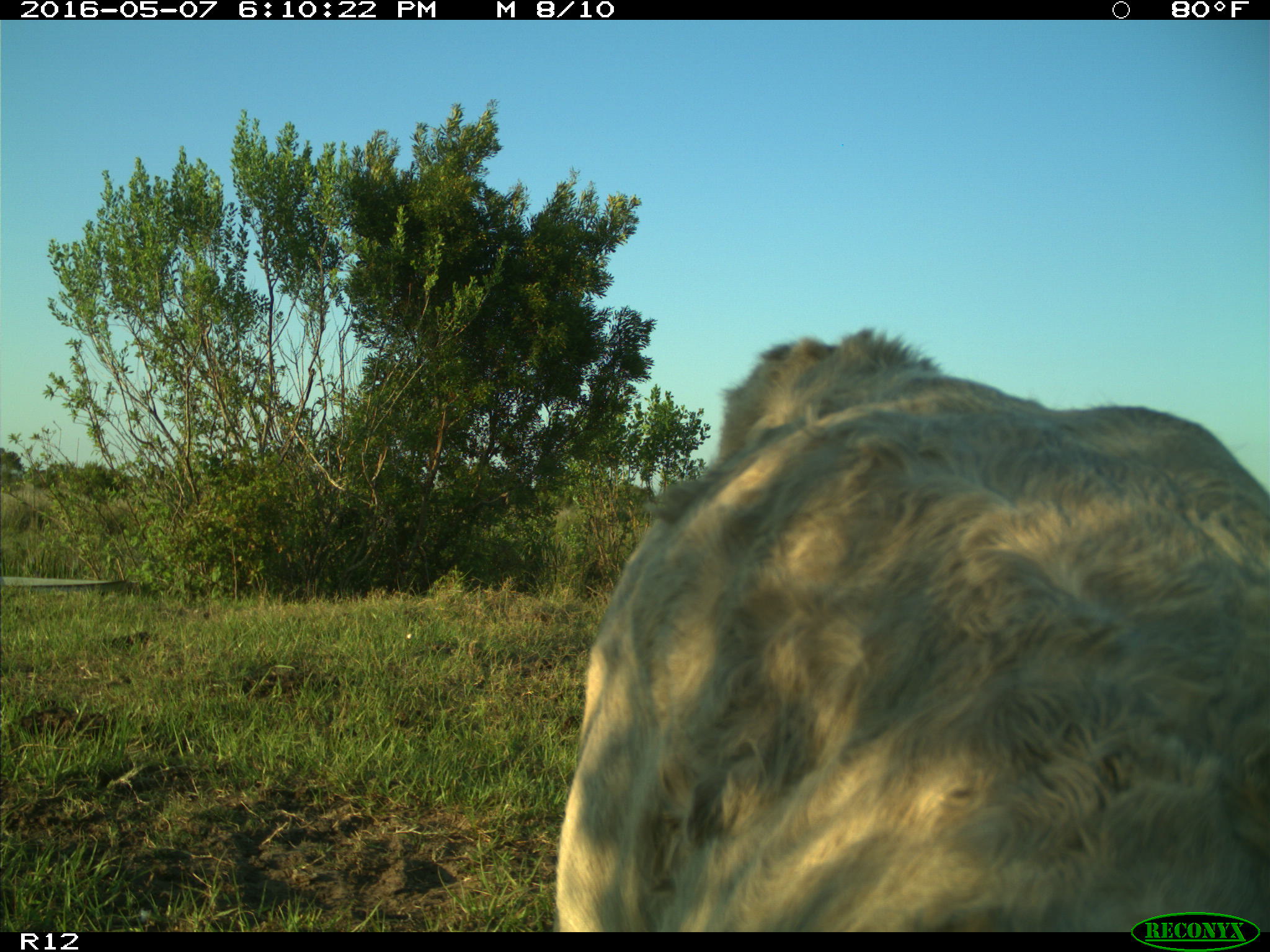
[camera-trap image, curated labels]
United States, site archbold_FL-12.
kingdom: Animalia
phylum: Chordata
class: Mammalia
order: Artiodactyla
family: Bovidae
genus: Bos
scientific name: Bos taurus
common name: domestic cow